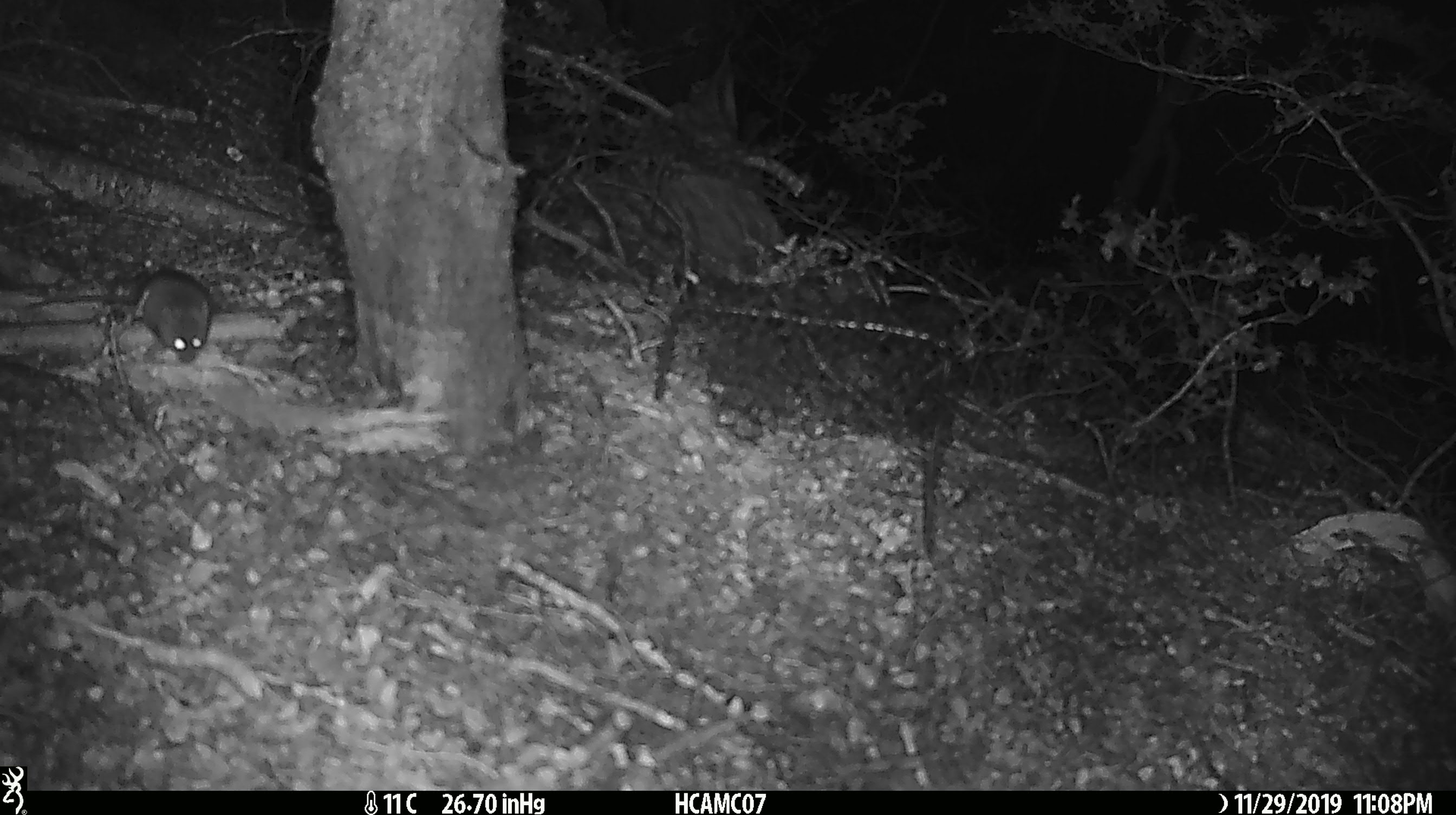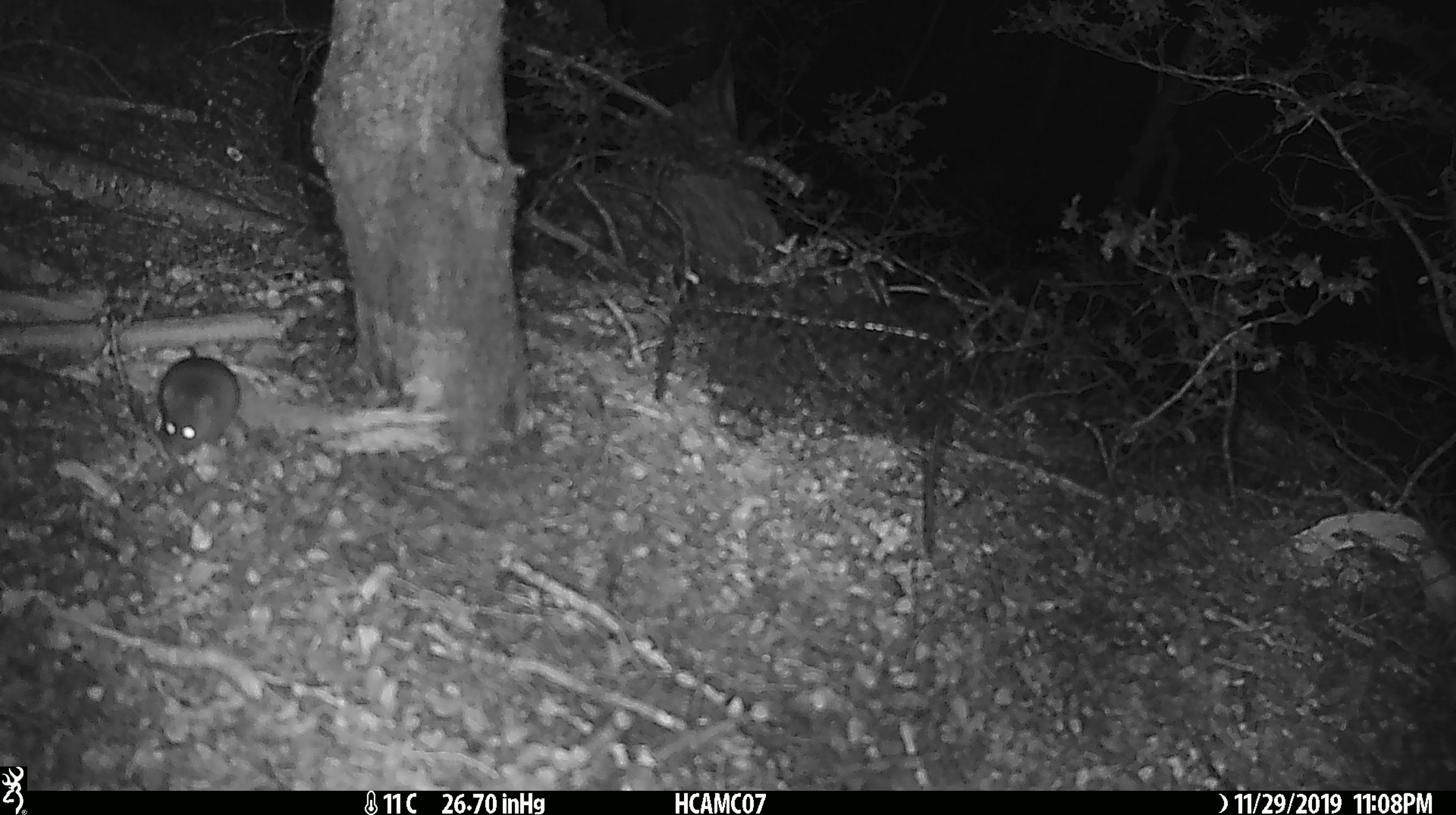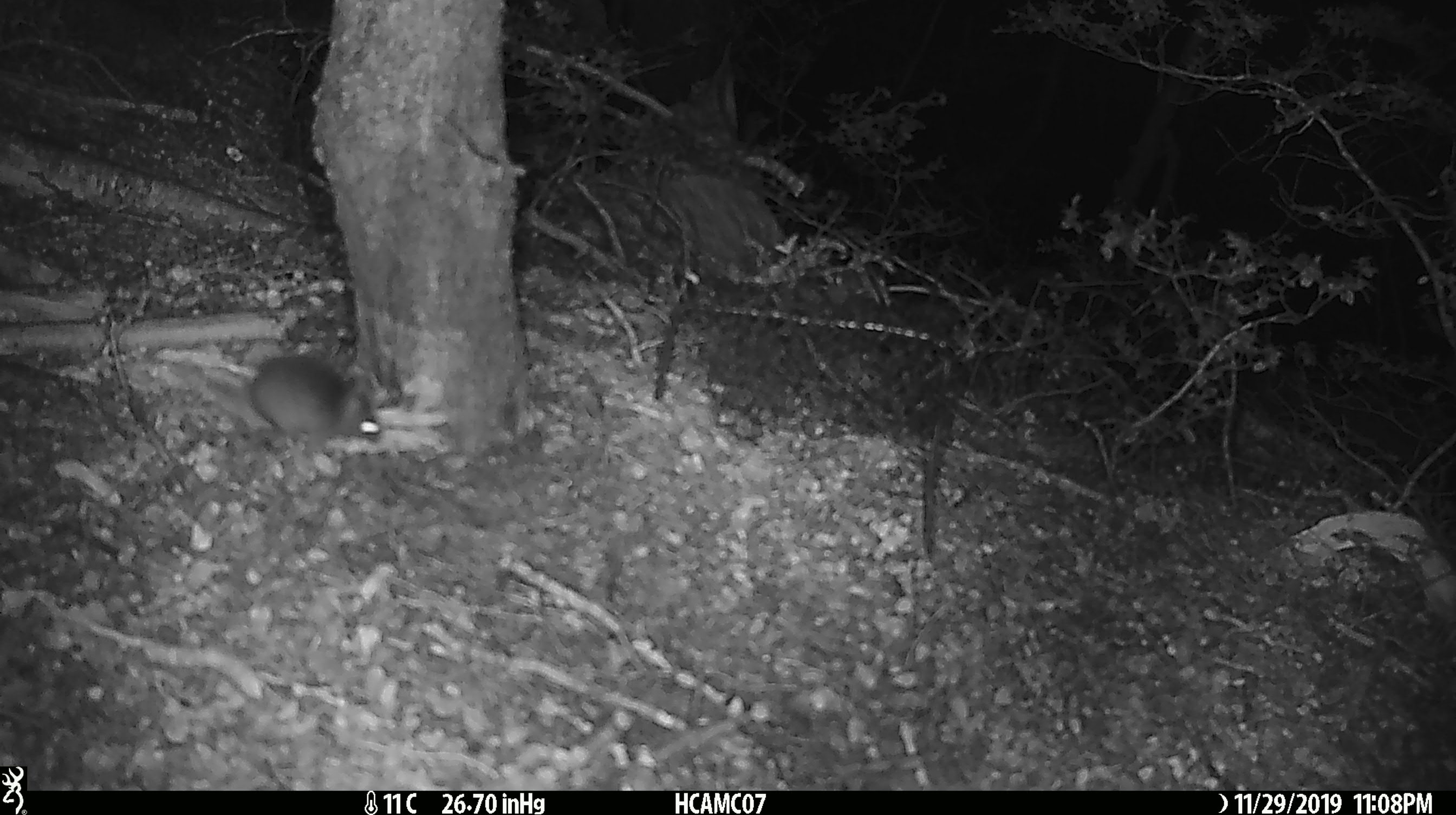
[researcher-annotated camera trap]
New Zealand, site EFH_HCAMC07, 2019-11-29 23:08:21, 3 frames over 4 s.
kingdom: Animalia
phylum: Chordata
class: Mammalia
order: Rodentia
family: Muridae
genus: Mus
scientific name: Mus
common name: mouse